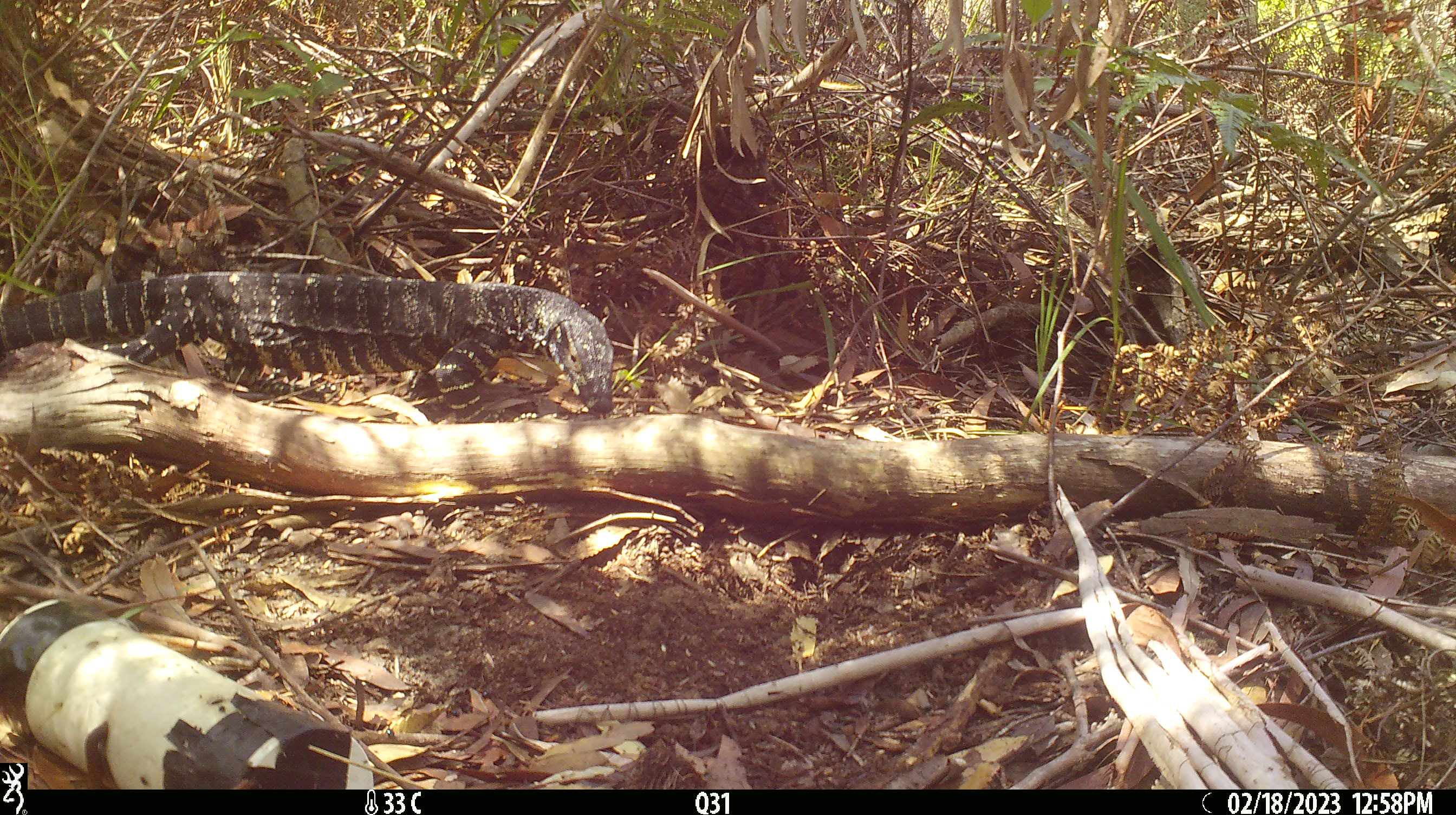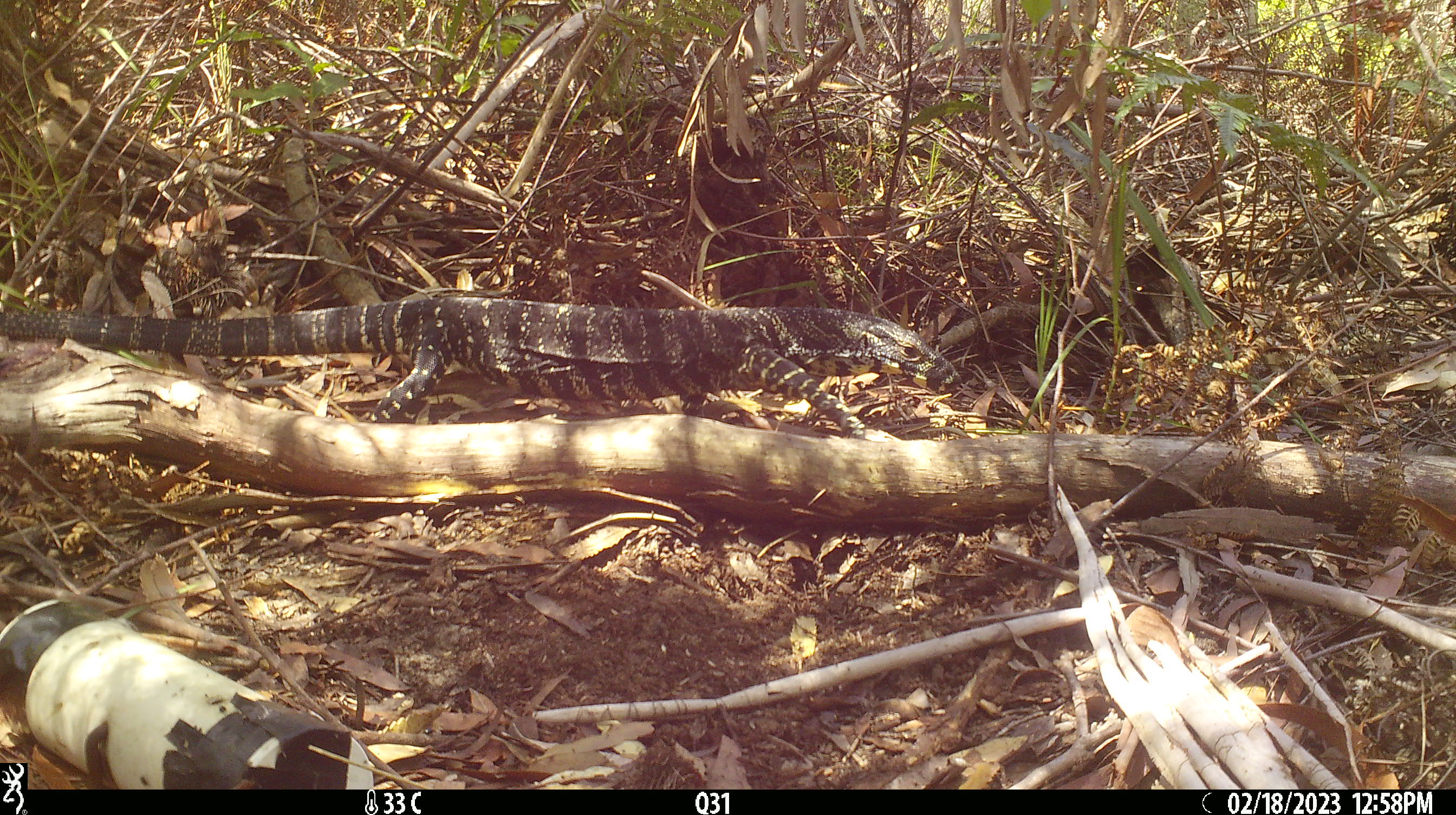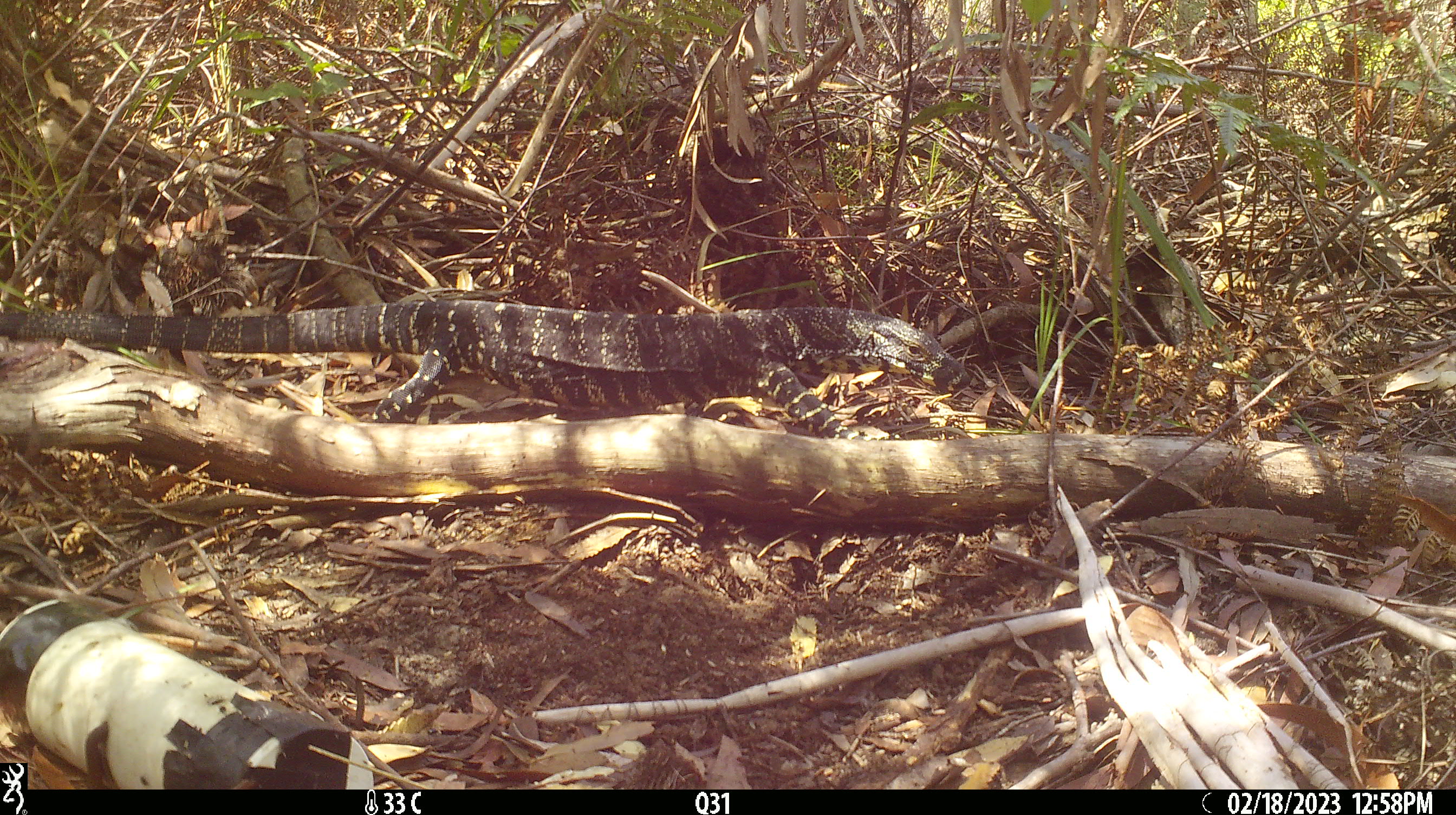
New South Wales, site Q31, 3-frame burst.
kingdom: Animalia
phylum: Chordata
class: Reptilia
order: Squamata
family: Varanidae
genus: Varanus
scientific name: Varanus varius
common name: lace monitor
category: goanna